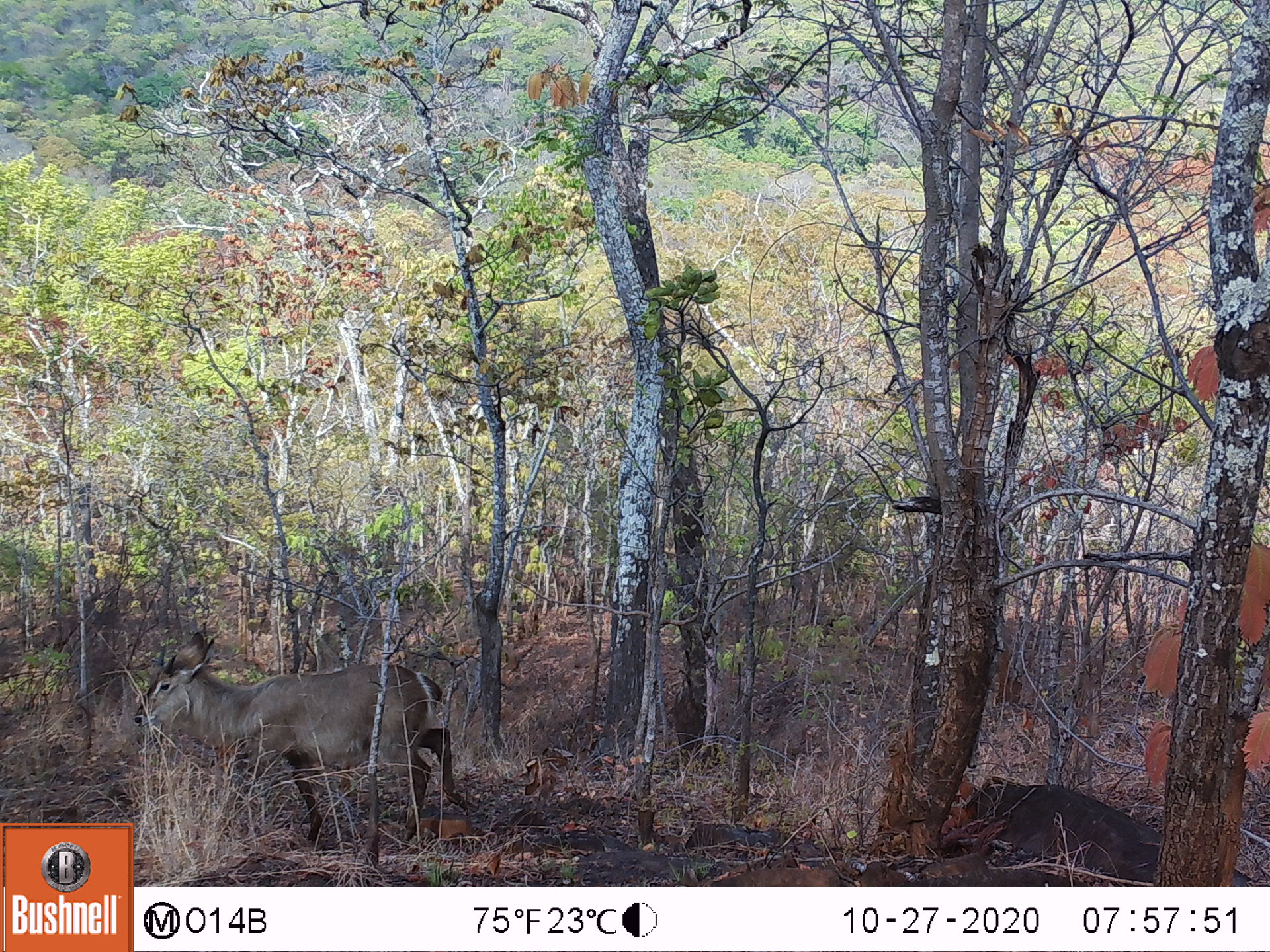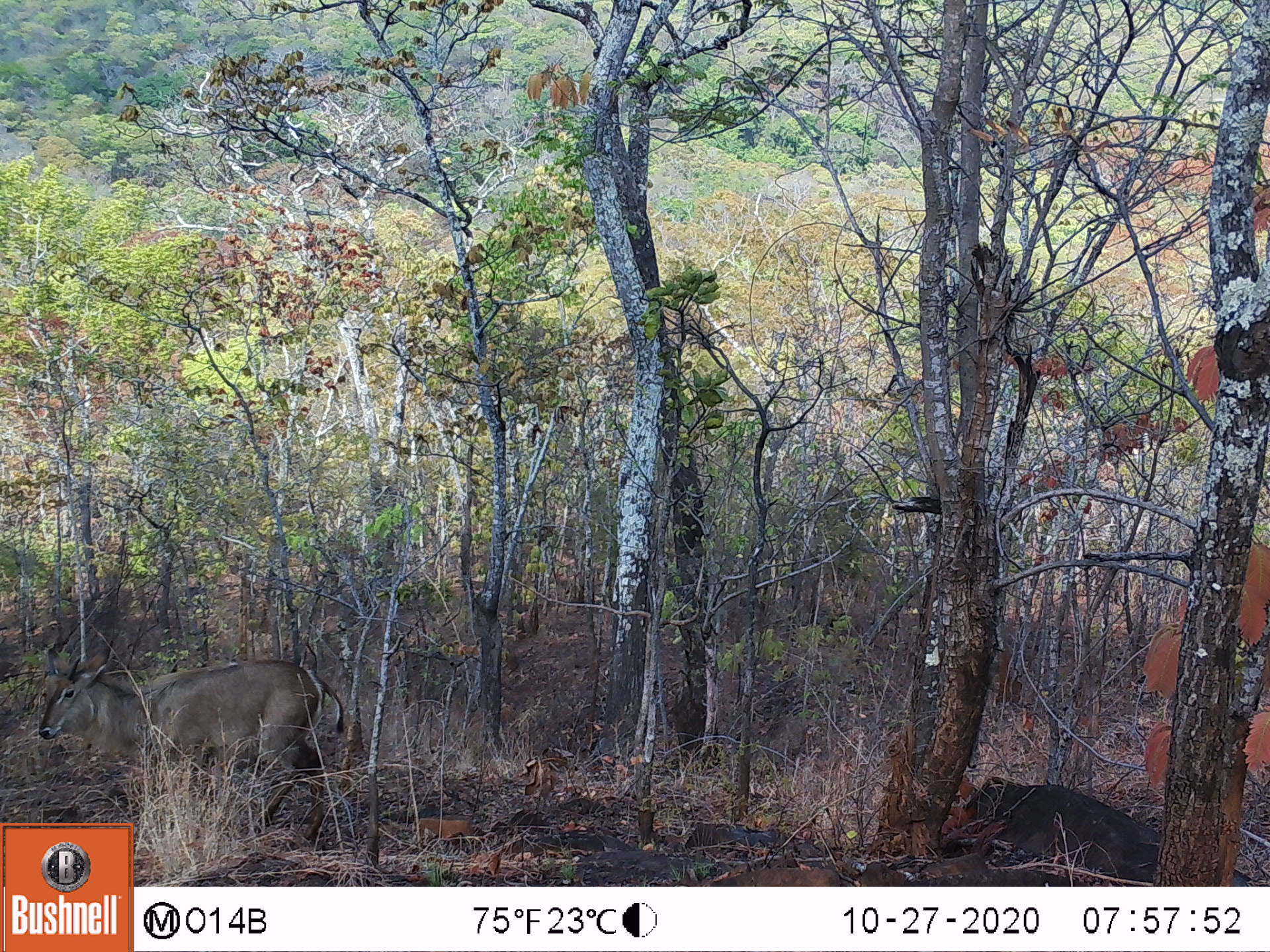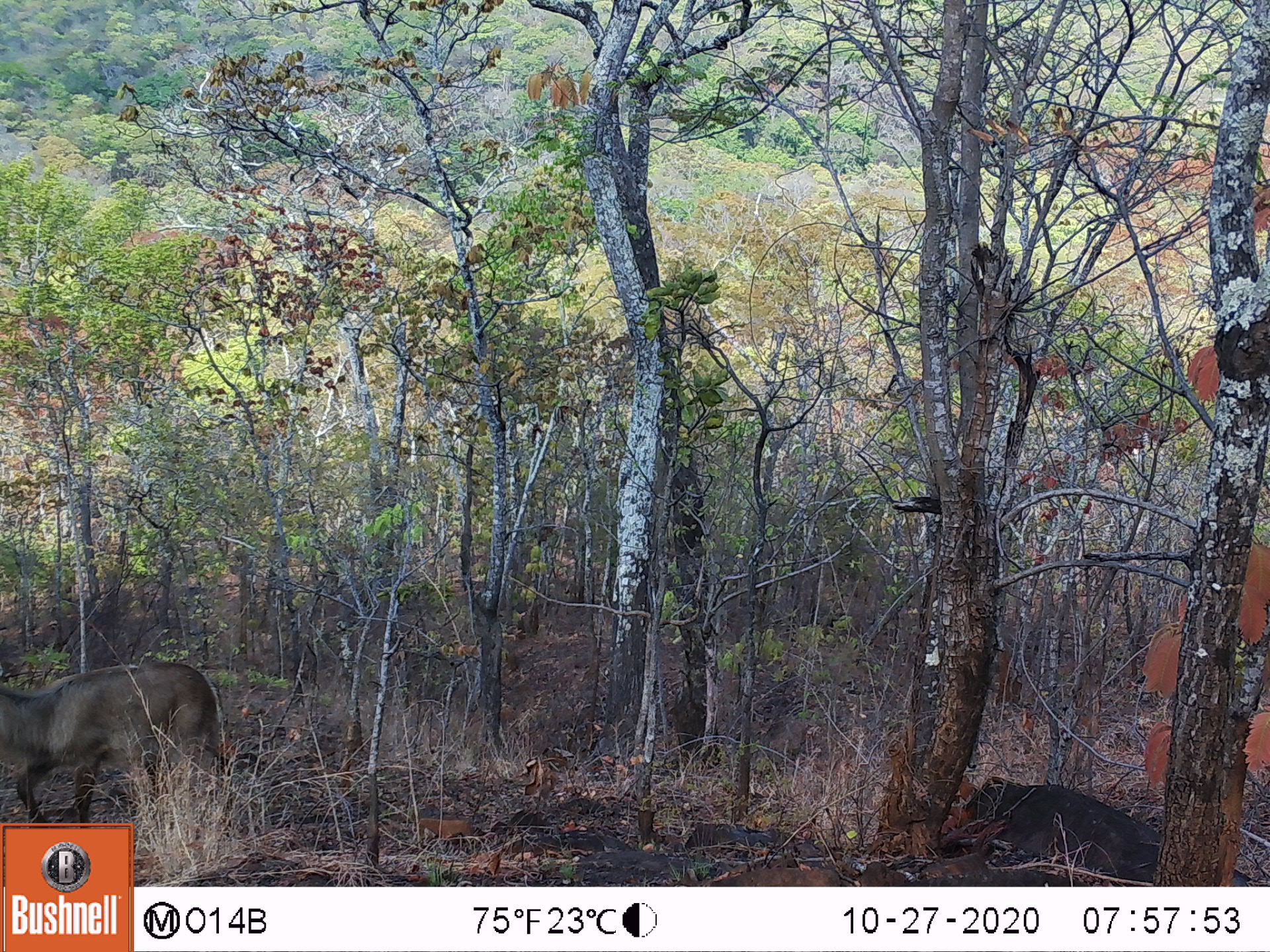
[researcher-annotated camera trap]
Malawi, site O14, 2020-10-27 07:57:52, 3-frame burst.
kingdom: Animalia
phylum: Chordata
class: Mammalia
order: Artiodactyla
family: Bovidae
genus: Kobus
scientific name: Kobus ellipsiprymnus ellipsiprymnus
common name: common waterbuck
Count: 1.